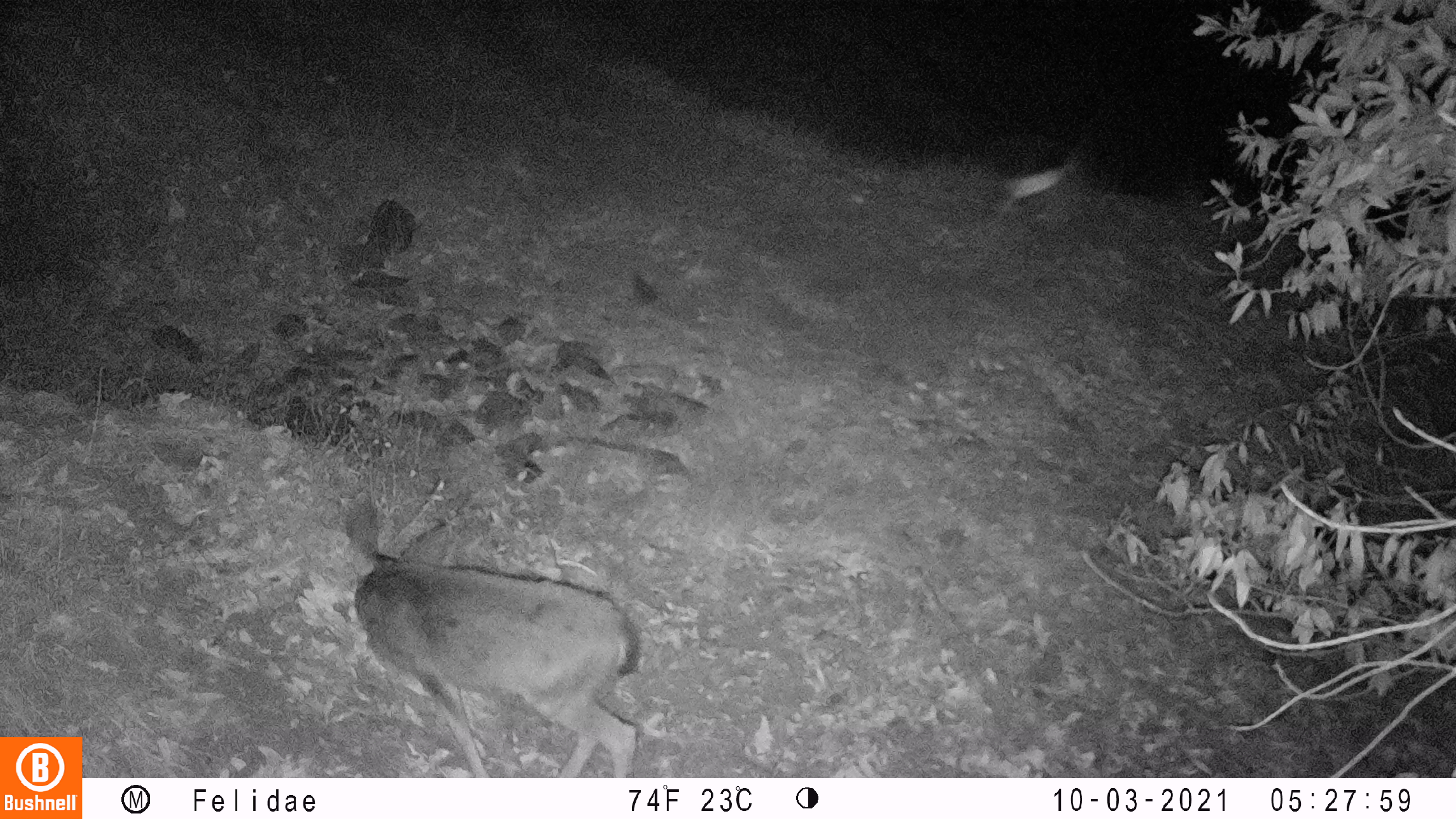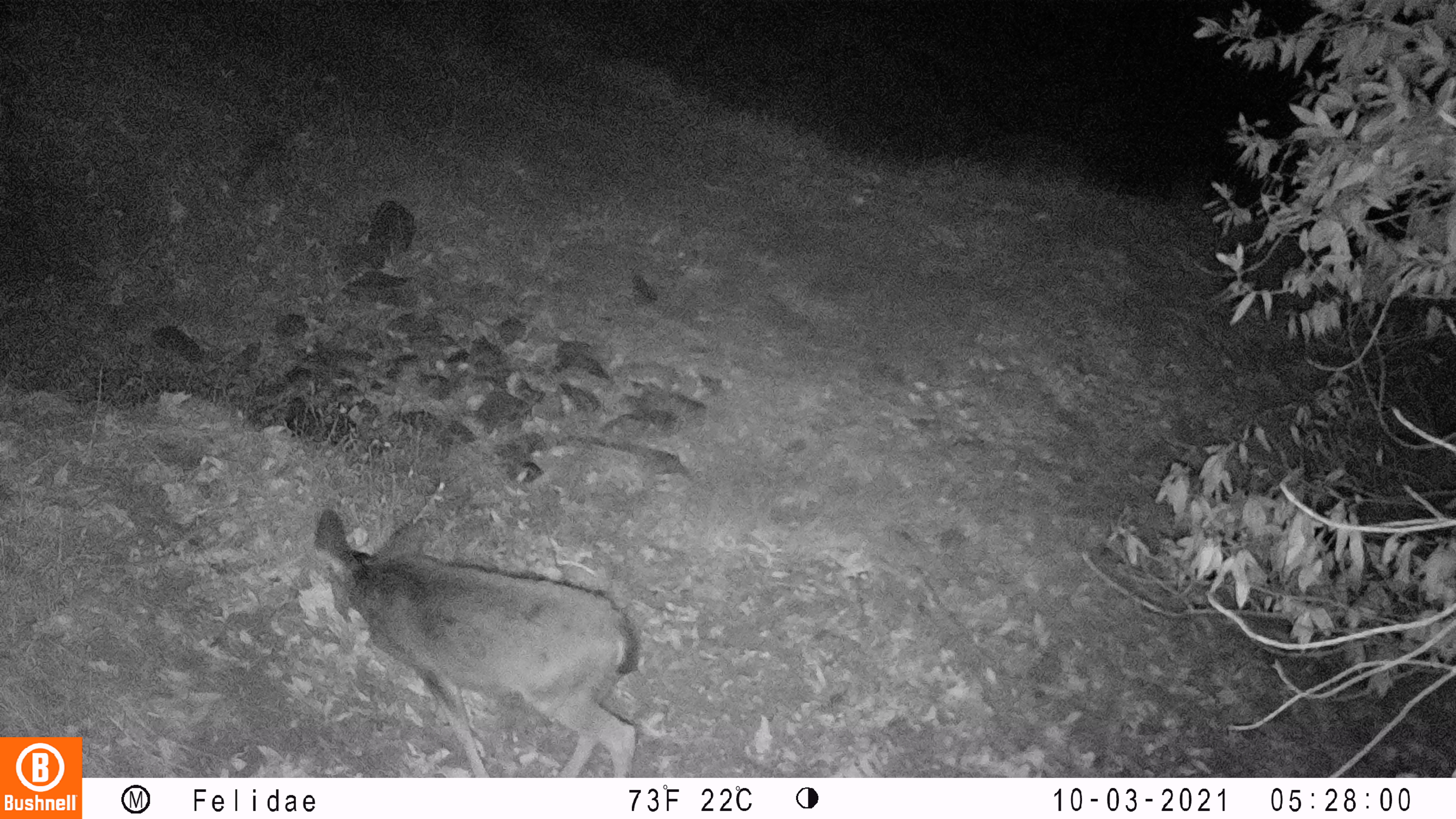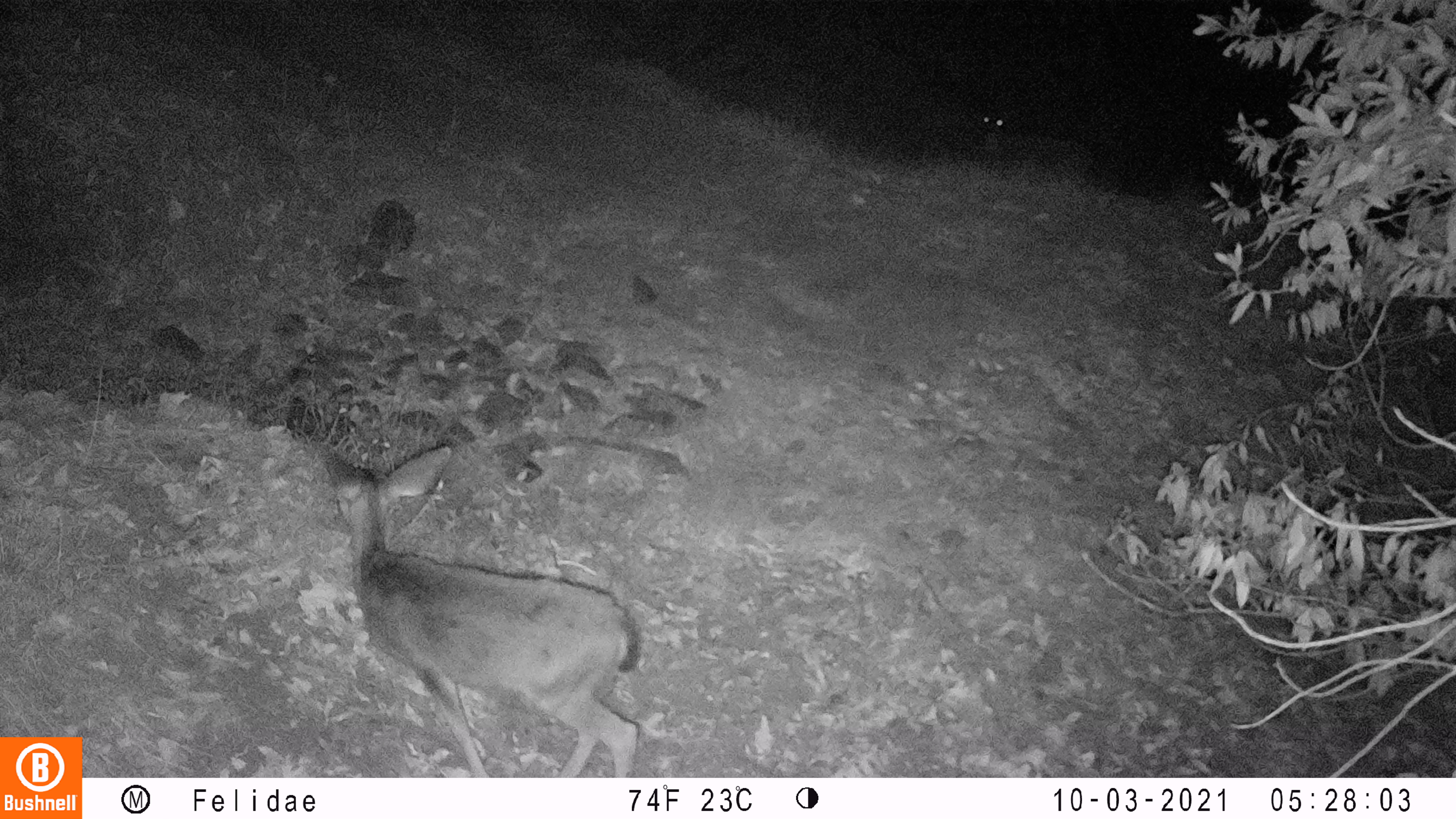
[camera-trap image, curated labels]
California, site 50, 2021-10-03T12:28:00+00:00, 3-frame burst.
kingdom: Animalia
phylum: Chordata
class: Mammalia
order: Artiodactyla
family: Cervidae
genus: Odocoileus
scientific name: Odocoileus hemionus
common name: mule deer